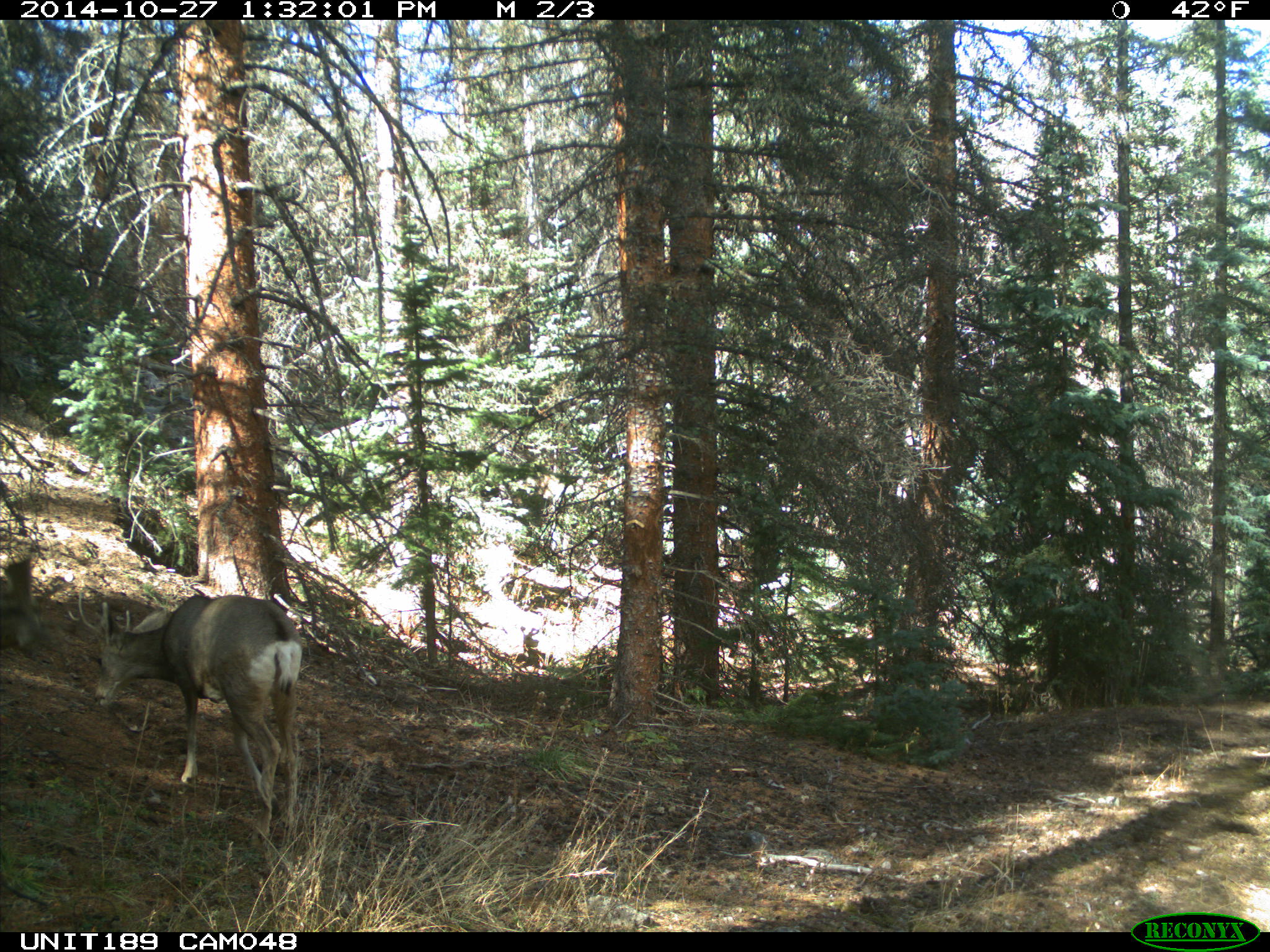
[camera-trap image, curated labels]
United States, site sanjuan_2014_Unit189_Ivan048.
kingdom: Animalia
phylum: Chordata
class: Mammalia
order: Artiodactyla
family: Cervidae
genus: Odocoileus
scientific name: Odocoileus hemionus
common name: mule deer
Odocoileus hemionus (mule deer).